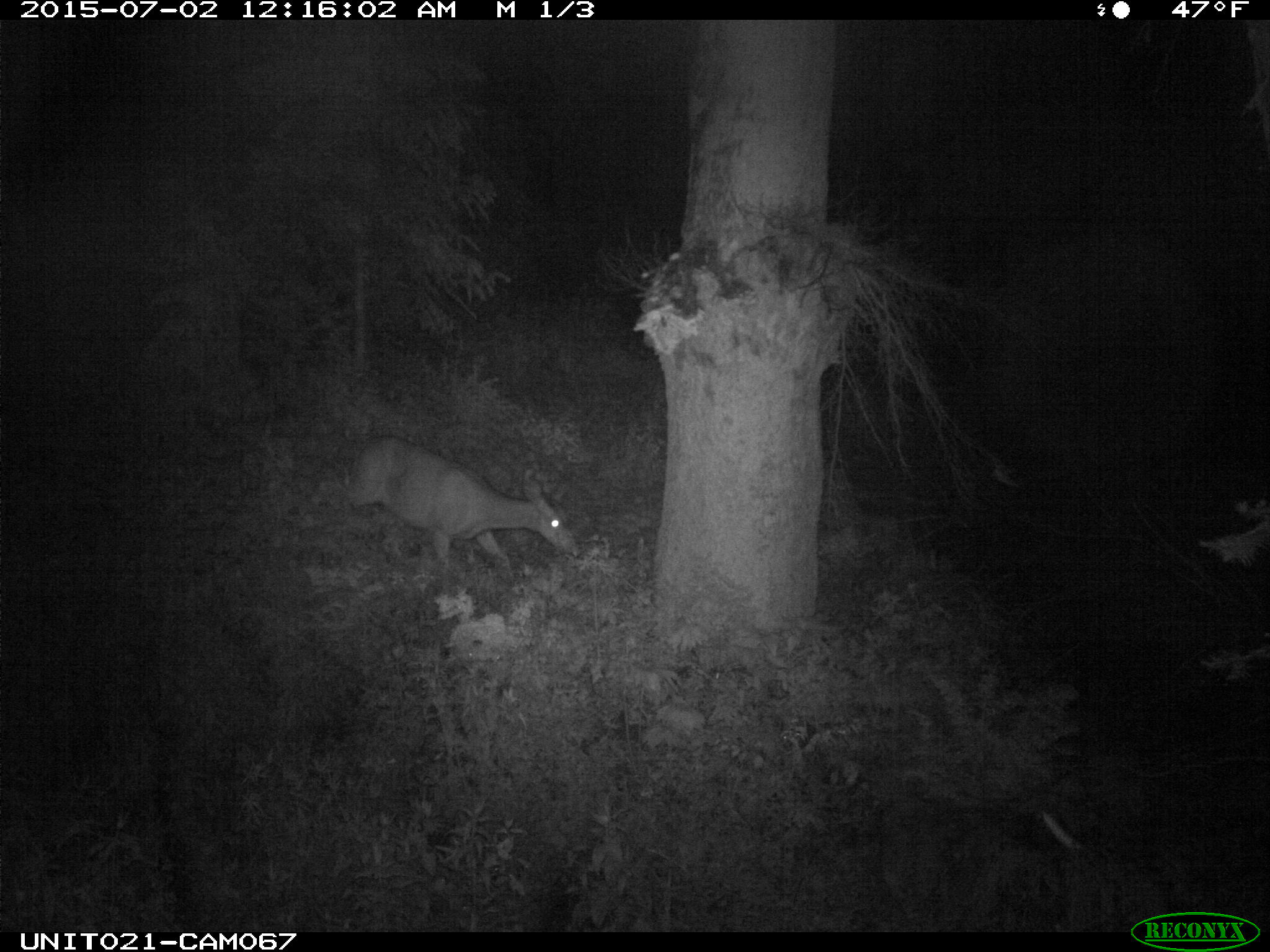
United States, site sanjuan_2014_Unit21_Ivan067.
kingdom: Animalia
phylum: Chordata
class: Mammalia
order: Artiodactyla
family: Cervidae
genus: Odocoileus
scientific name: Odocoileus hemionus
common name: mule deer